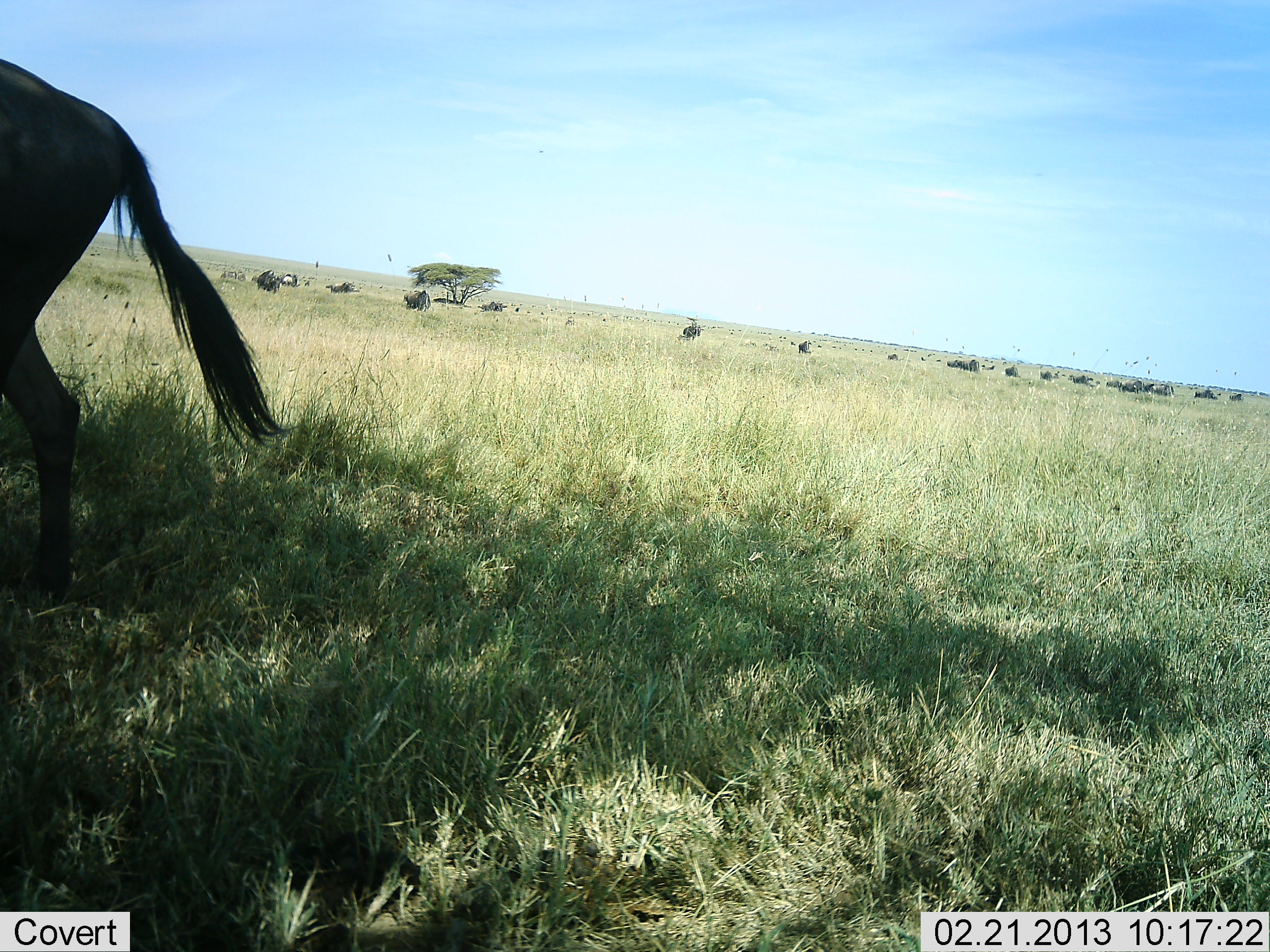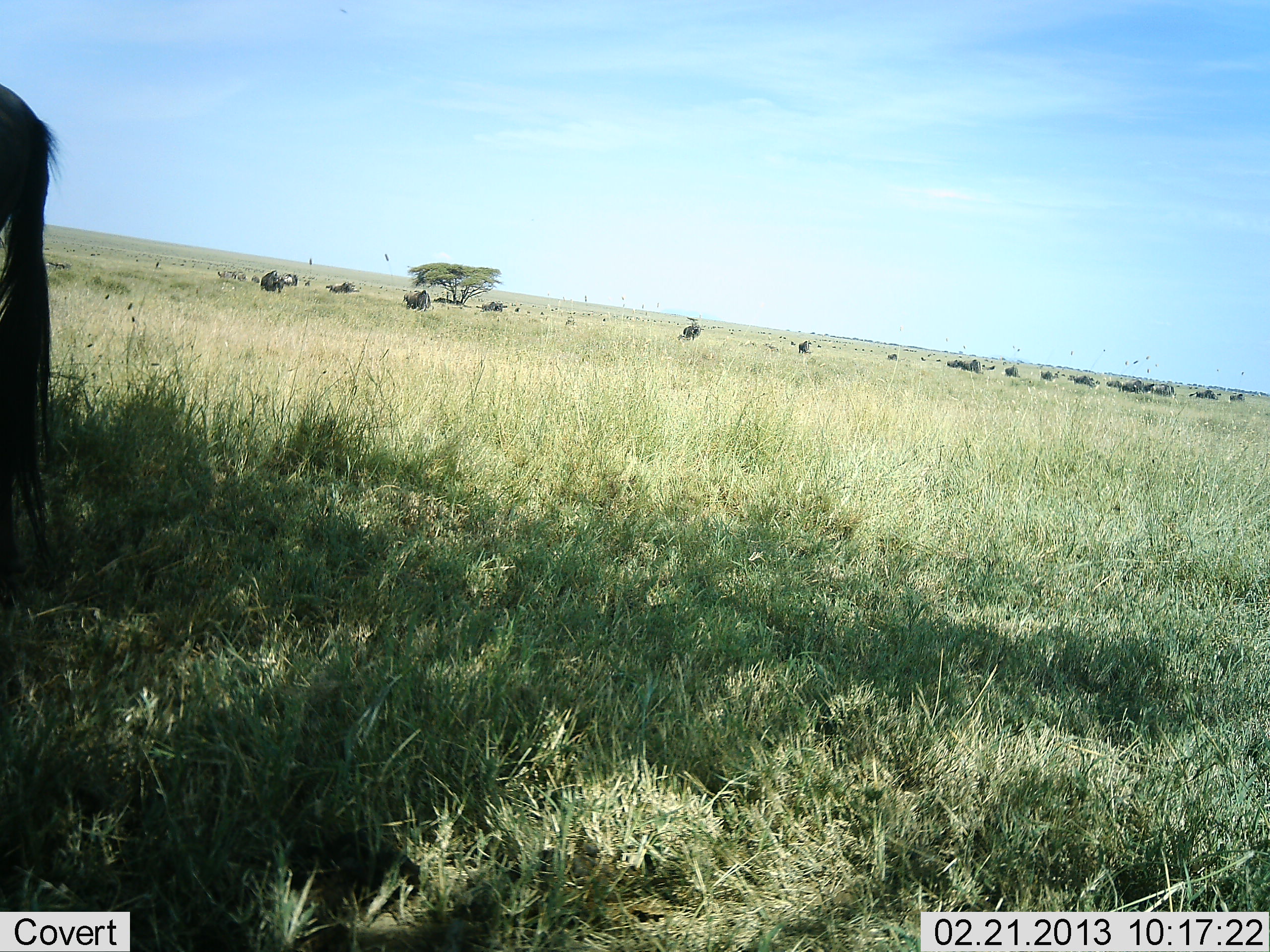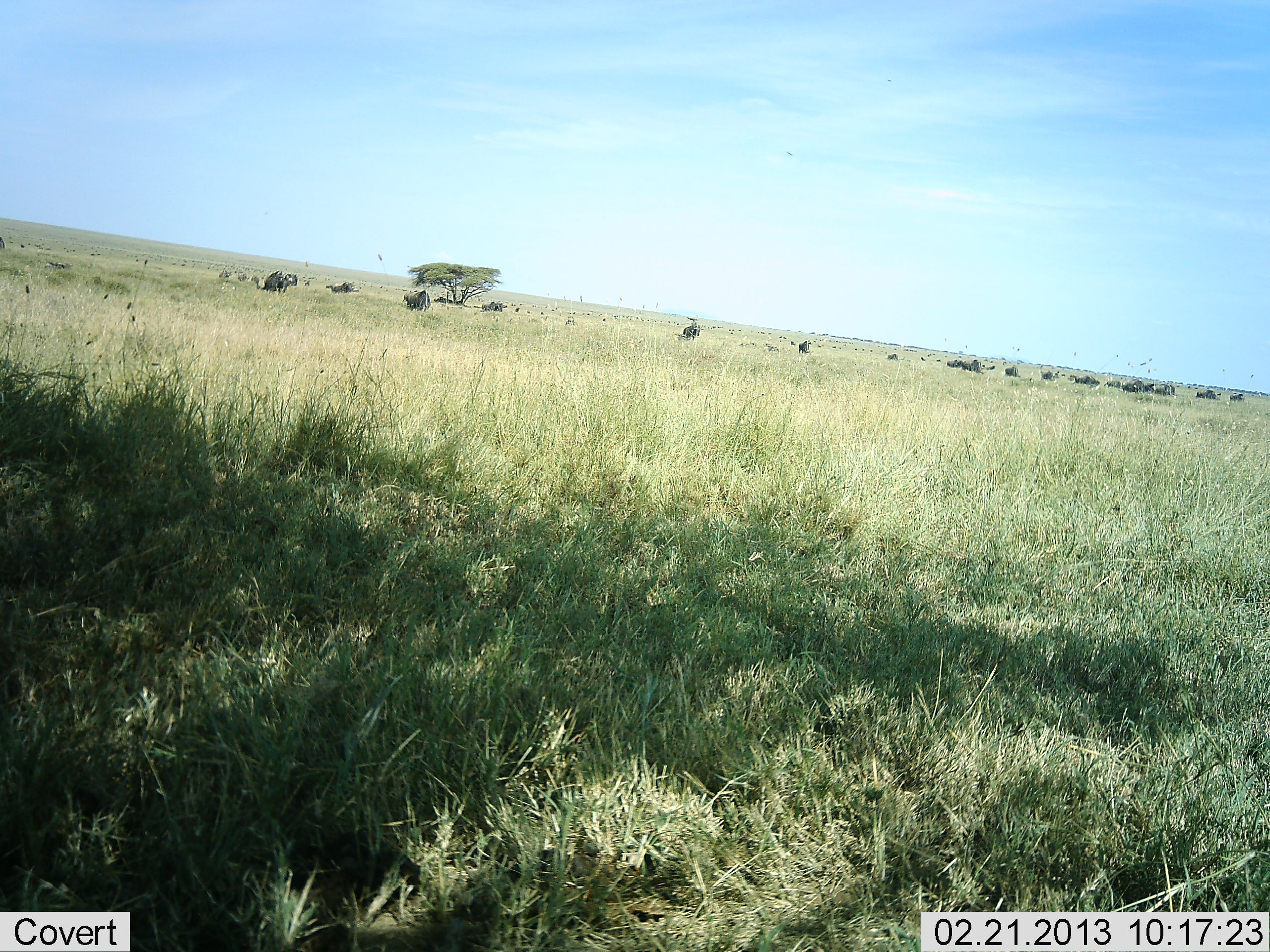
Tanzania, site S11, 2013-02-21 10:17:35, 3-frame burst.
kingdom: Animalia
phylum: Chordata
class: Mammalia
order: Artiodactyla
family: Bovidae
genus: Connochaetes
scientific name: Connochaetes taurinus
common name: blue wildebeest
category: wildebeest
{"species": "wildebeest (blue wildebeest) (Connochaetes taurinus)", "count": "11-50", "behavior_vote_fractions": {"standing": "55%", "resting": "10%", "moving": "66%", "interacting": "0%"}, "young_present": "0%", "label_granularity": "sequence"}